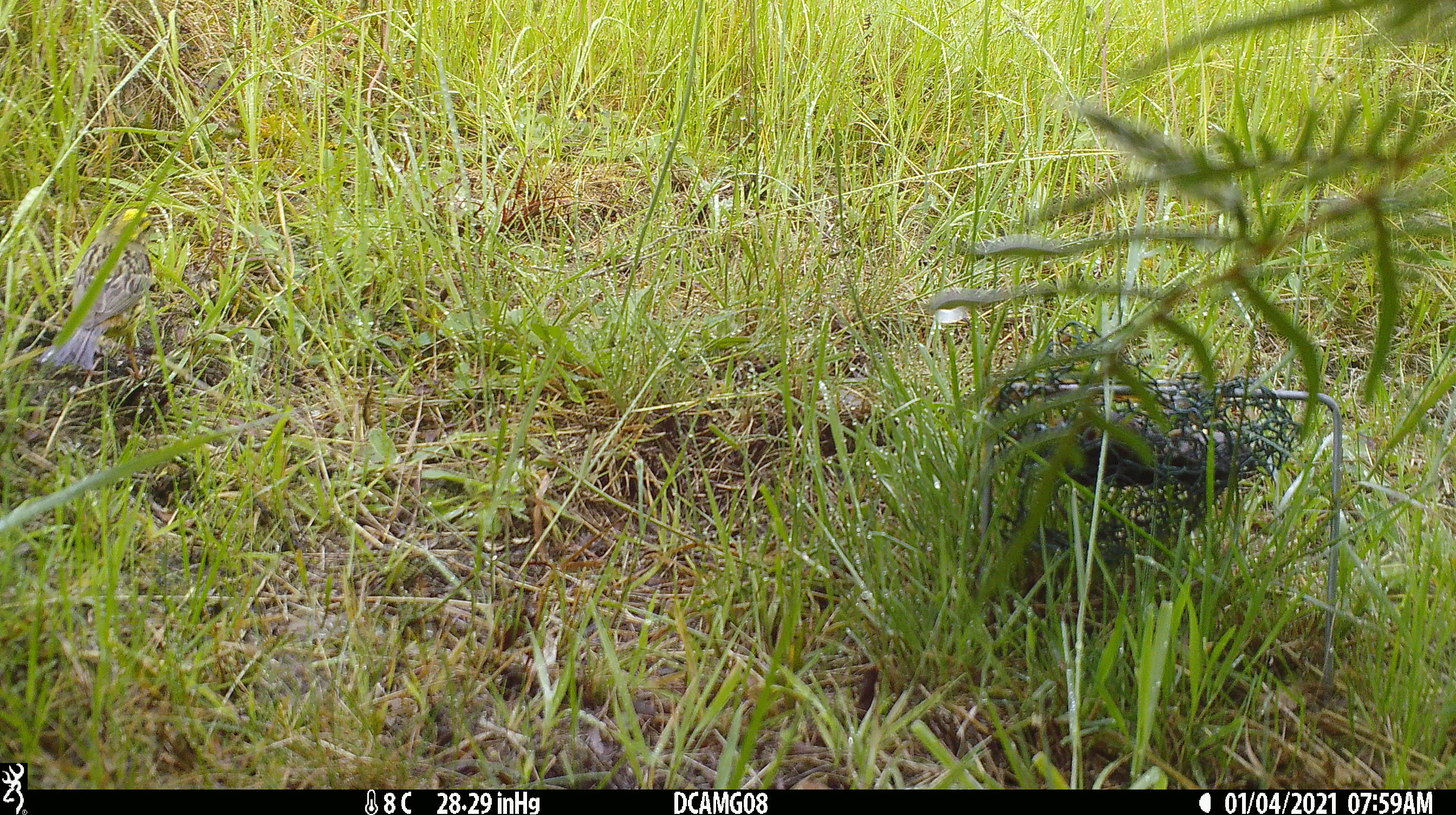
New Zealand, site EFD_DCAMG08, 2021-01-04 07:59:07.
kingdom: Animalia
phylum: Chordata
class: Aves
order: Passeriformes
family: Emberizidae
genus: Emberiza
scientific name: Emberiza citrinella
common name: yellowhammer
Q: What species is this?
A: Yellowhammer (Emberiza citrinella).